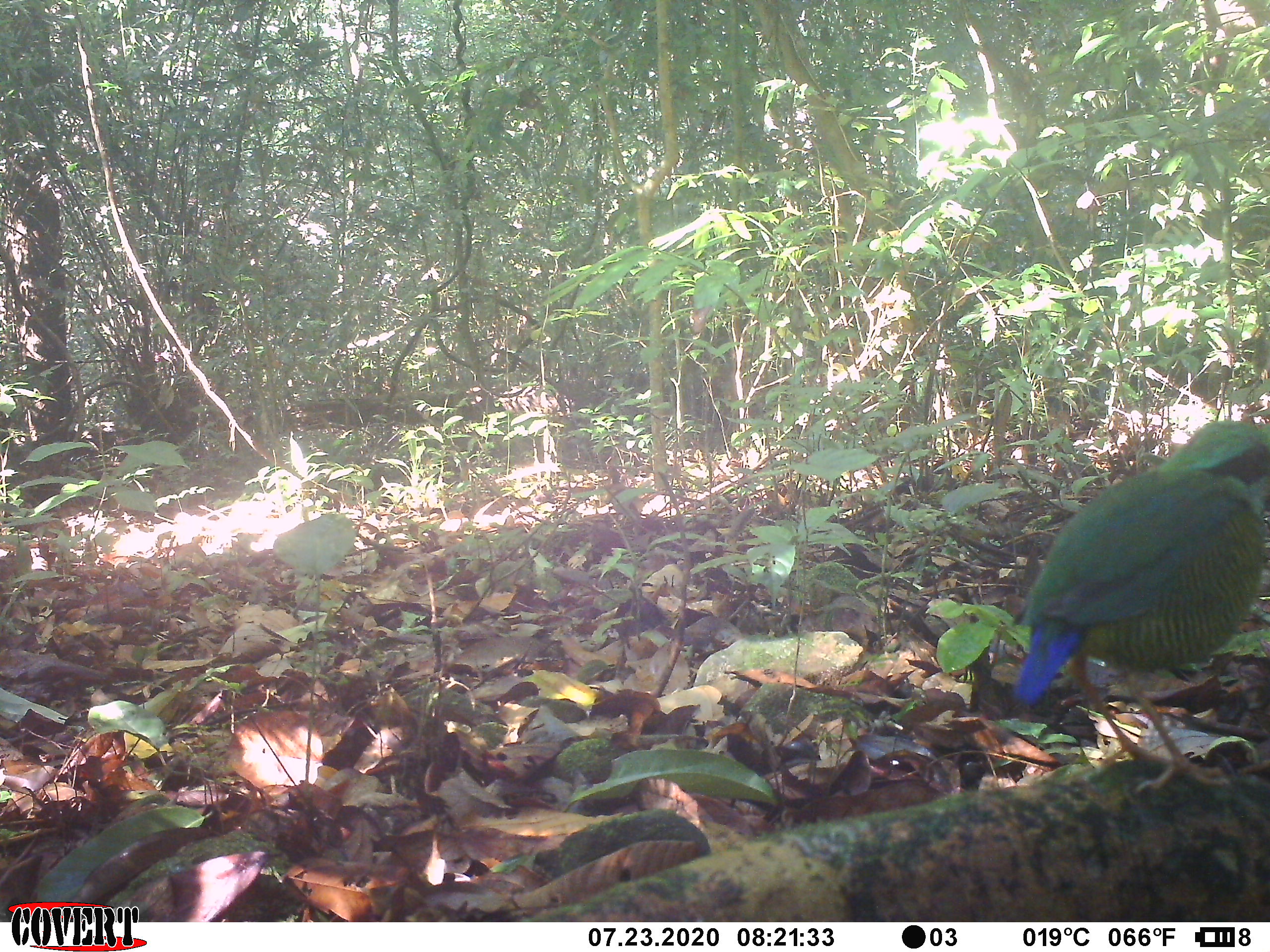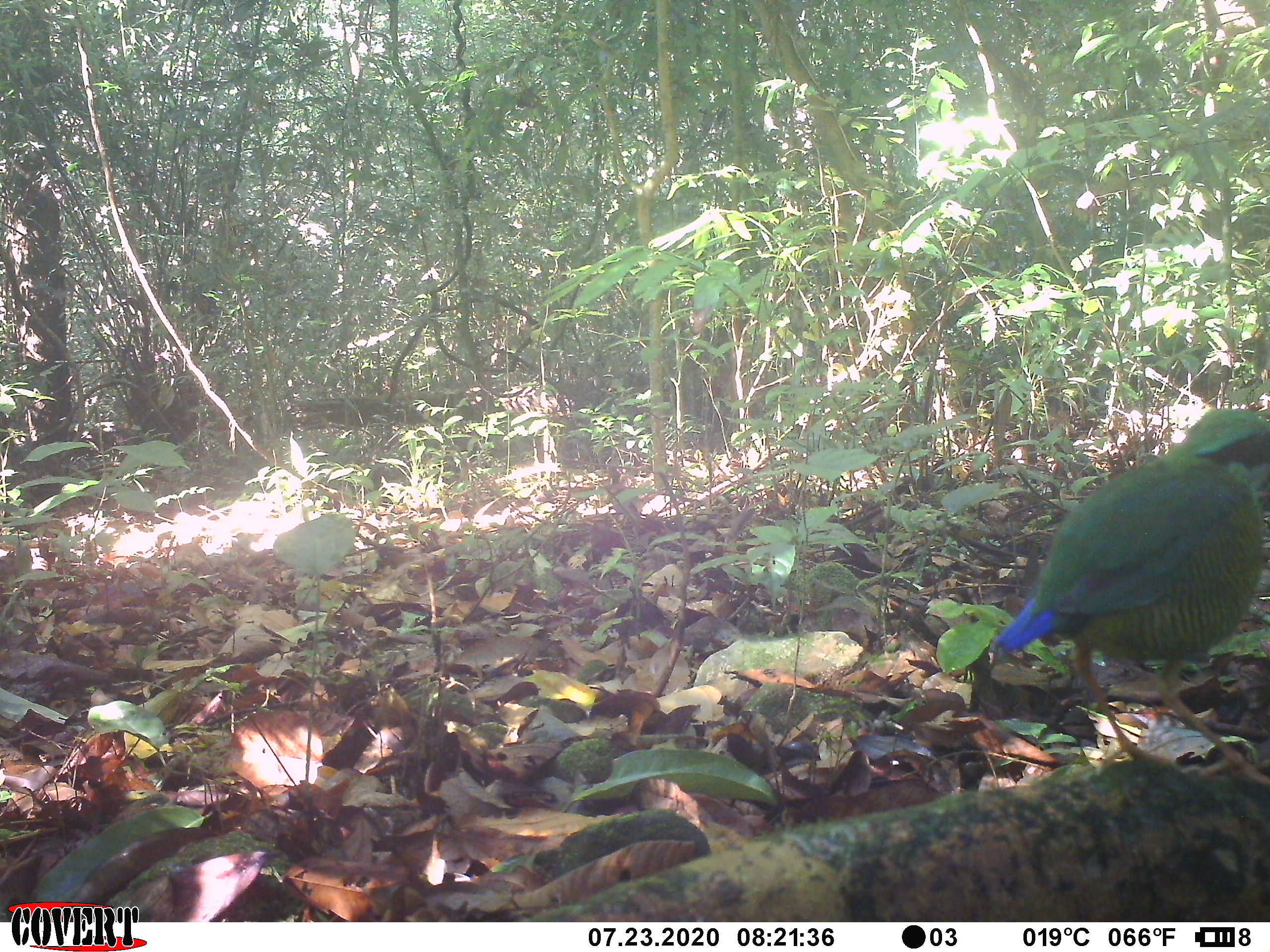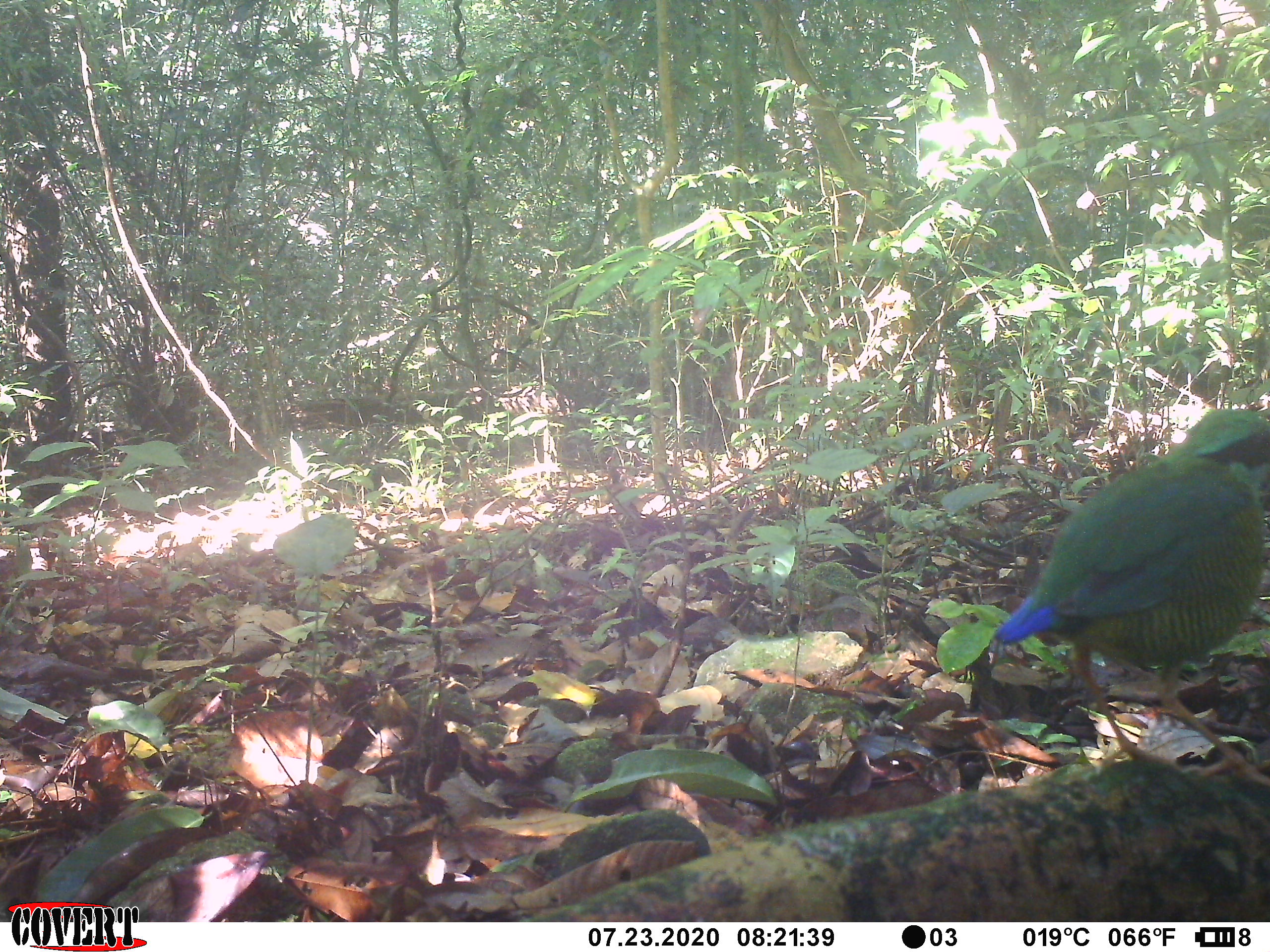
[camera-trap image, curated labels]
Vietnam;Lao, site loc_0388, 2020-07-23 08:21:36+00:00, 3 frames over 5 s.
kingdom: Animalia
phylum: Chordata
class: Aves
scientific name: Aves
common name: bird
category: unidentified bird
Unidentified bird (bird) (Aves). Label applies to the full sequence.